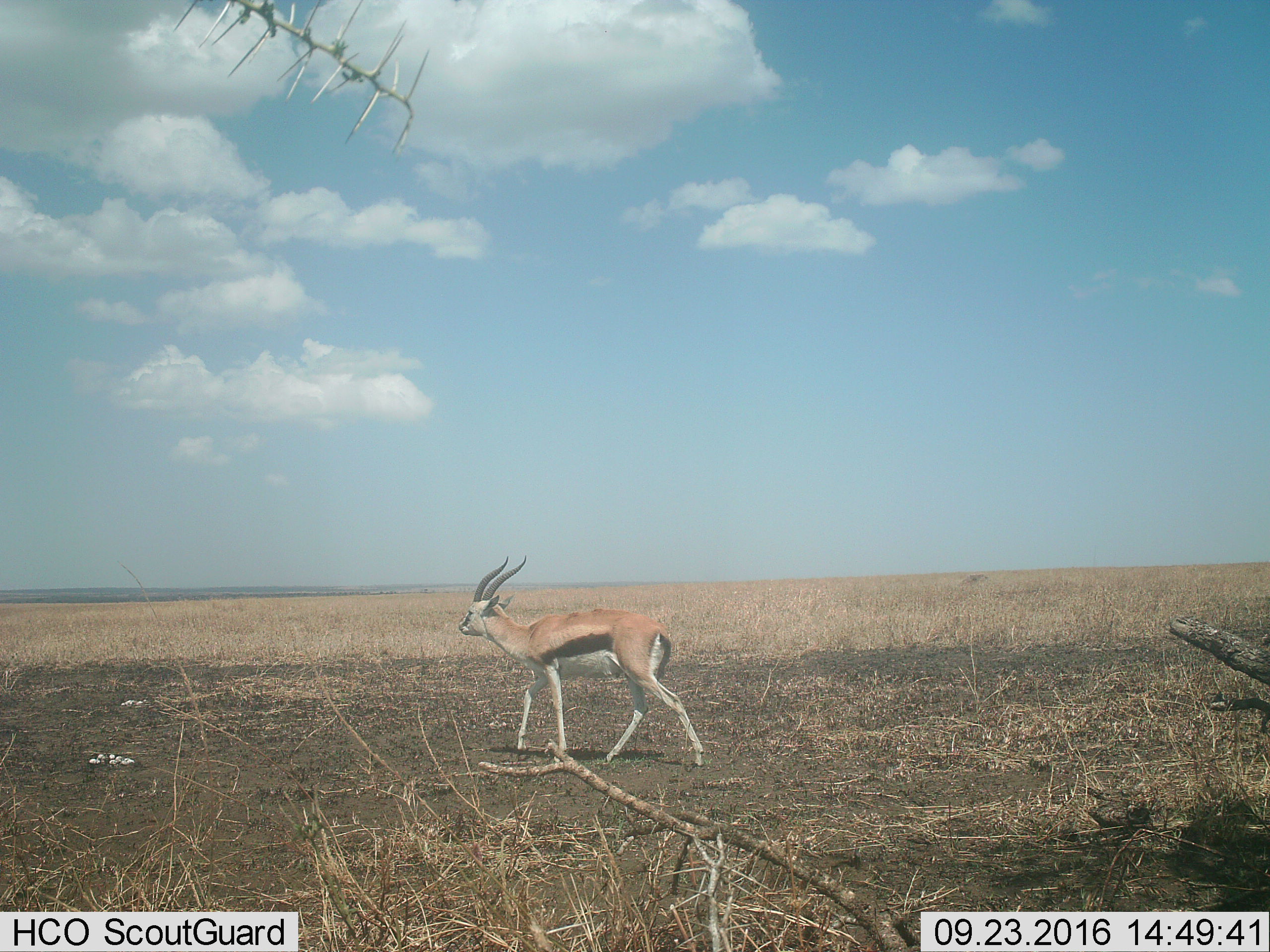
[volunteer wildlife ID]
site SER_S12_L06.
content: unidentified animal